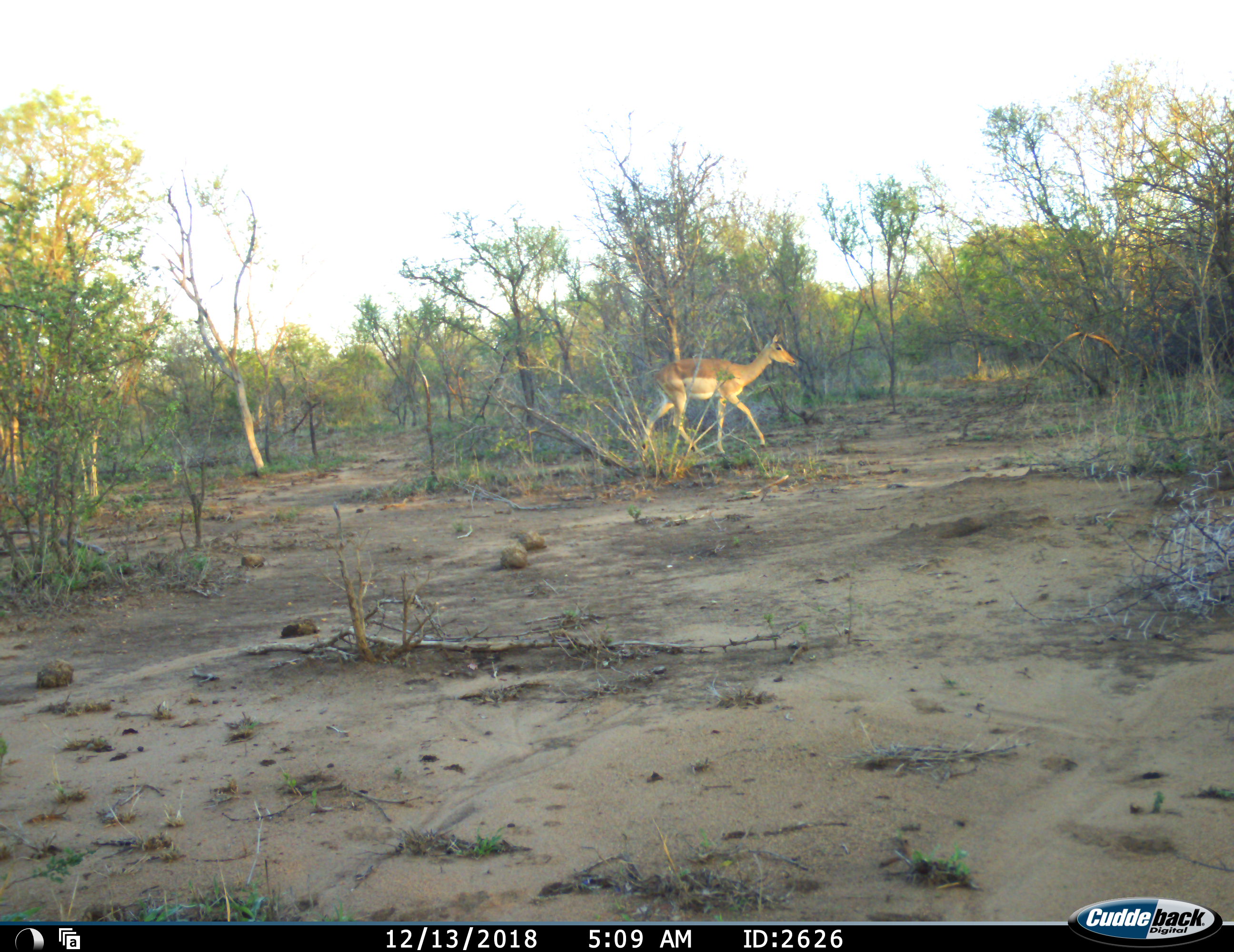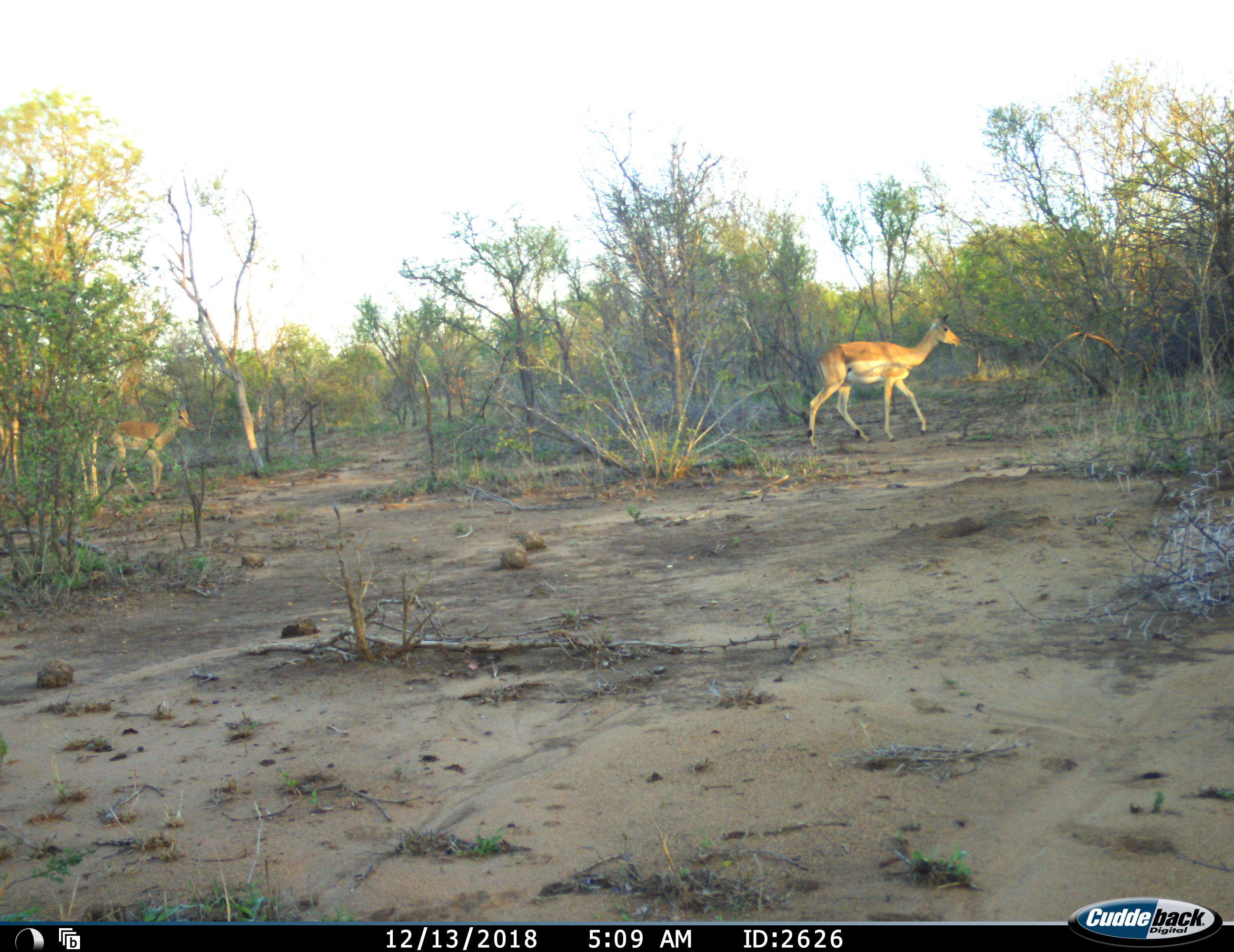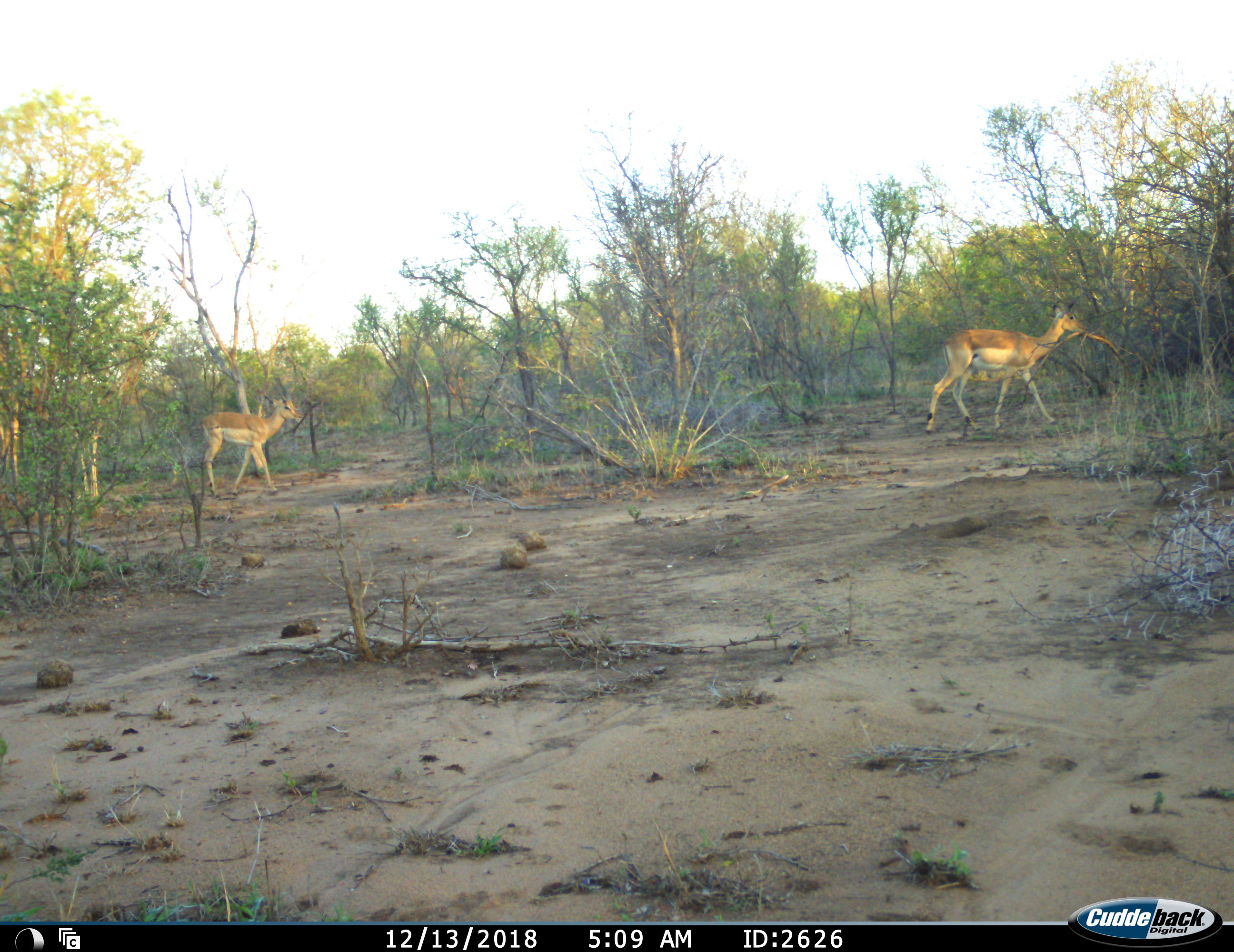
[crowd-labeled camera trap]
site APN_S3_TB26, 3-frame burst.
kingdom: Animalia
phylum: Chordata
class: Mammalia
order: Artiodactyla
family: Bovidae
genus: Aepyceros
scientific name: Aepyceros melampus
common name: impala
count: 2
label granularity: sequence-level